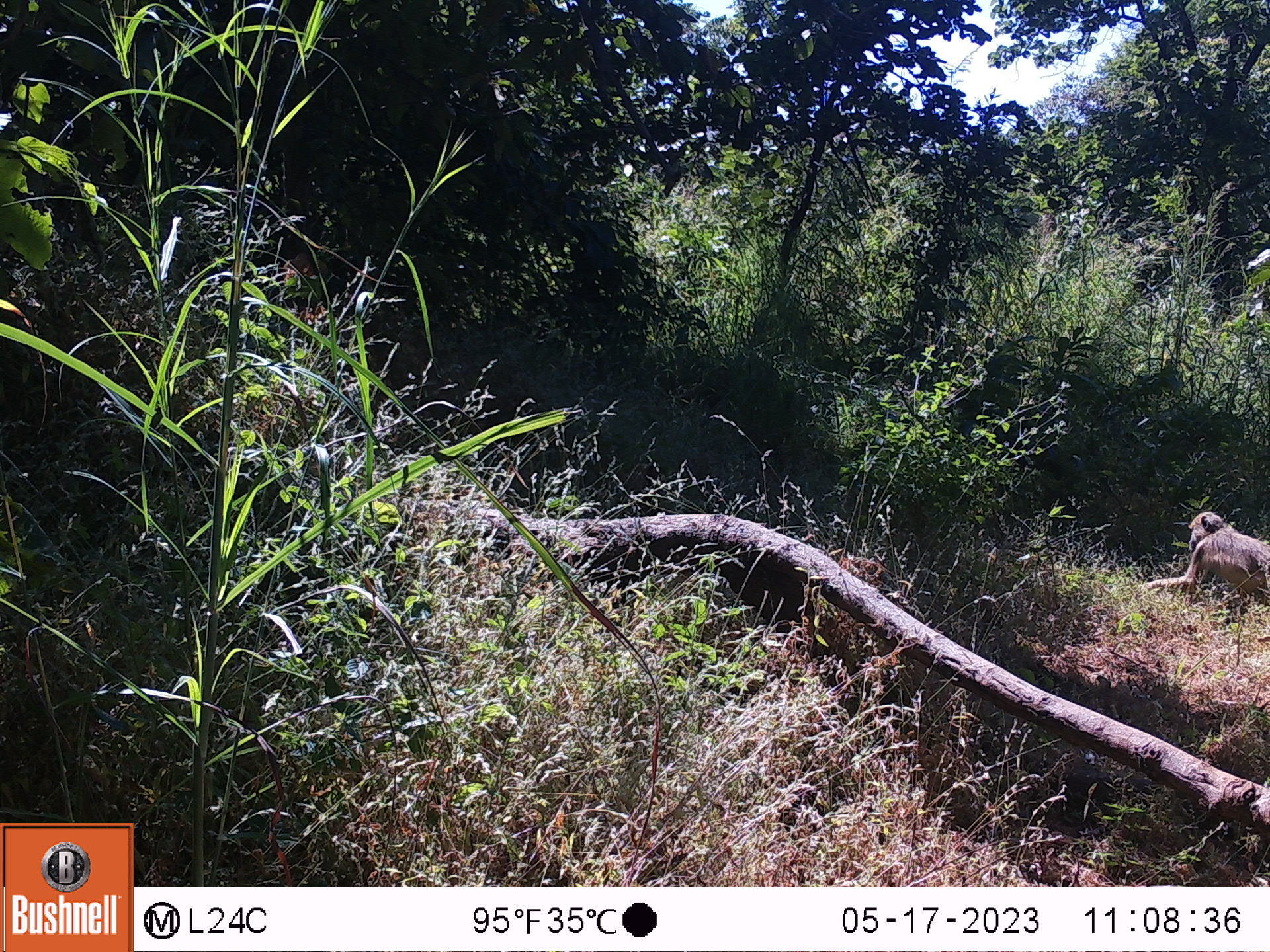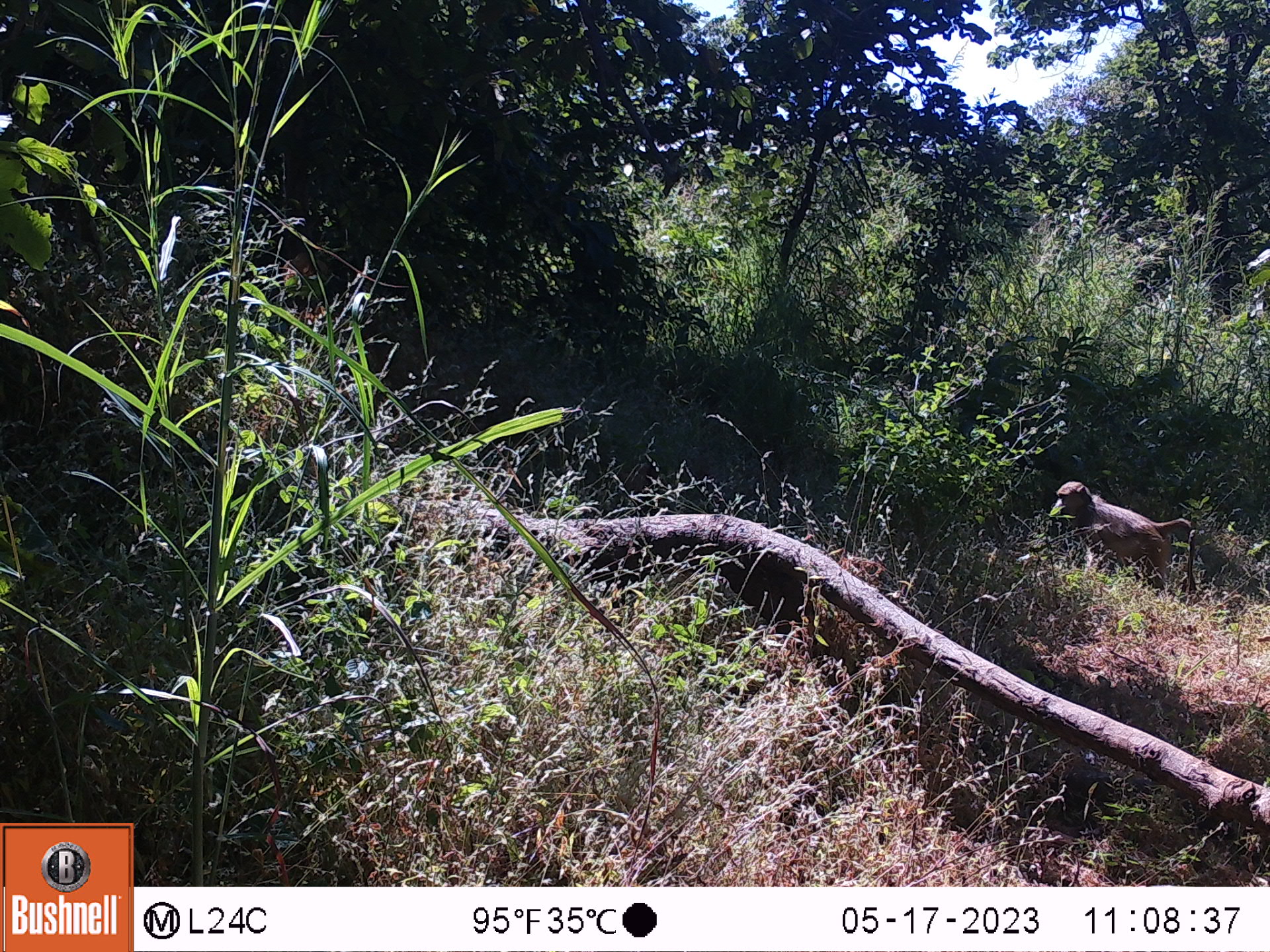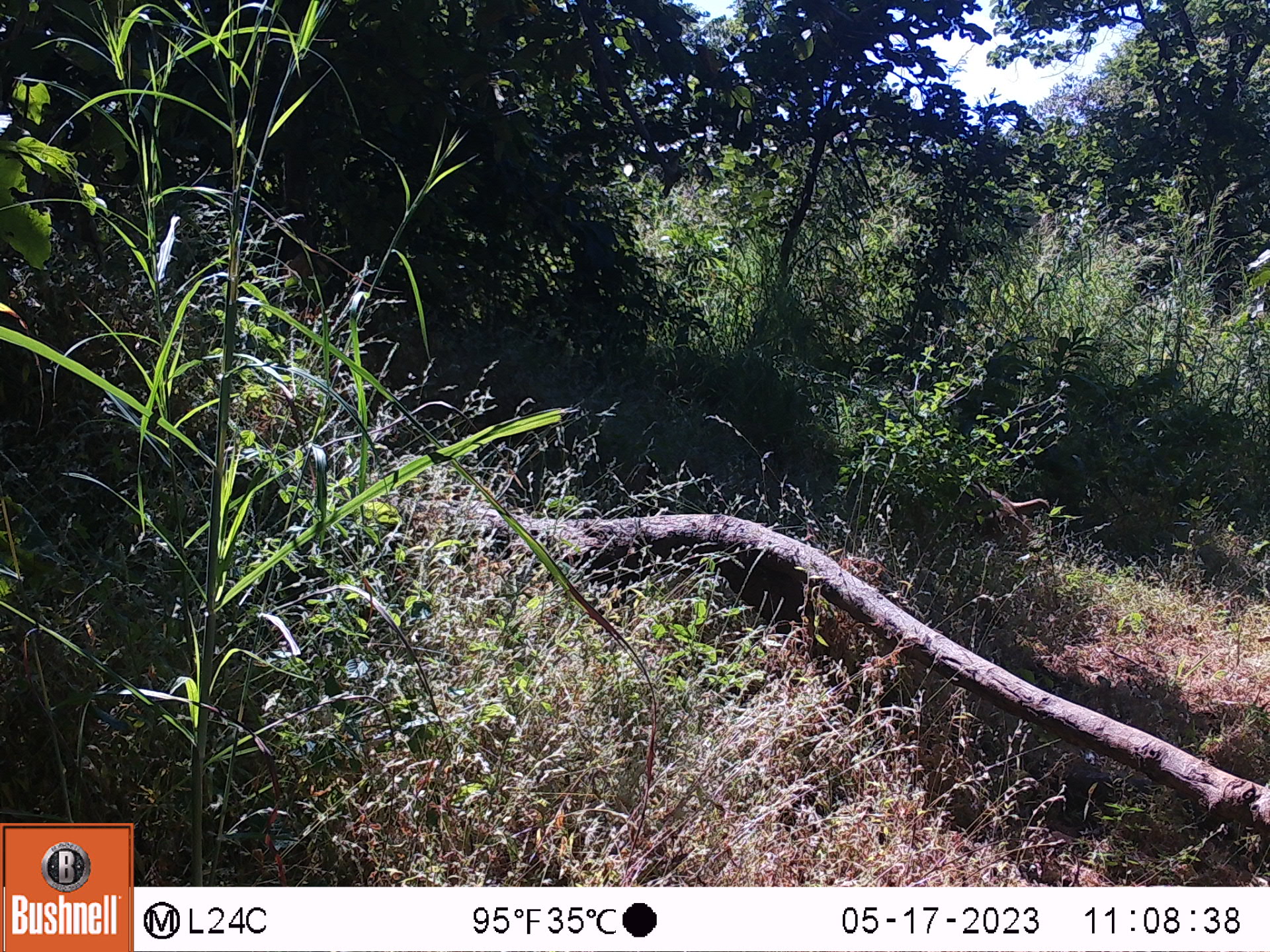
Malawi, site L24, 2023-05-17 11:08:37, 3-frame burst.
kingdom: Animalia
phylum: Chordata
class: Mammalia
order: Primates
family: Cercopithecidae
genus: Papio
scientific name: Papio cynocephalus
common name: yellow baboon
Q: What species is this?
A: Yellow baboon (Papio cynocephalus).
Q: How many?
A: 1.